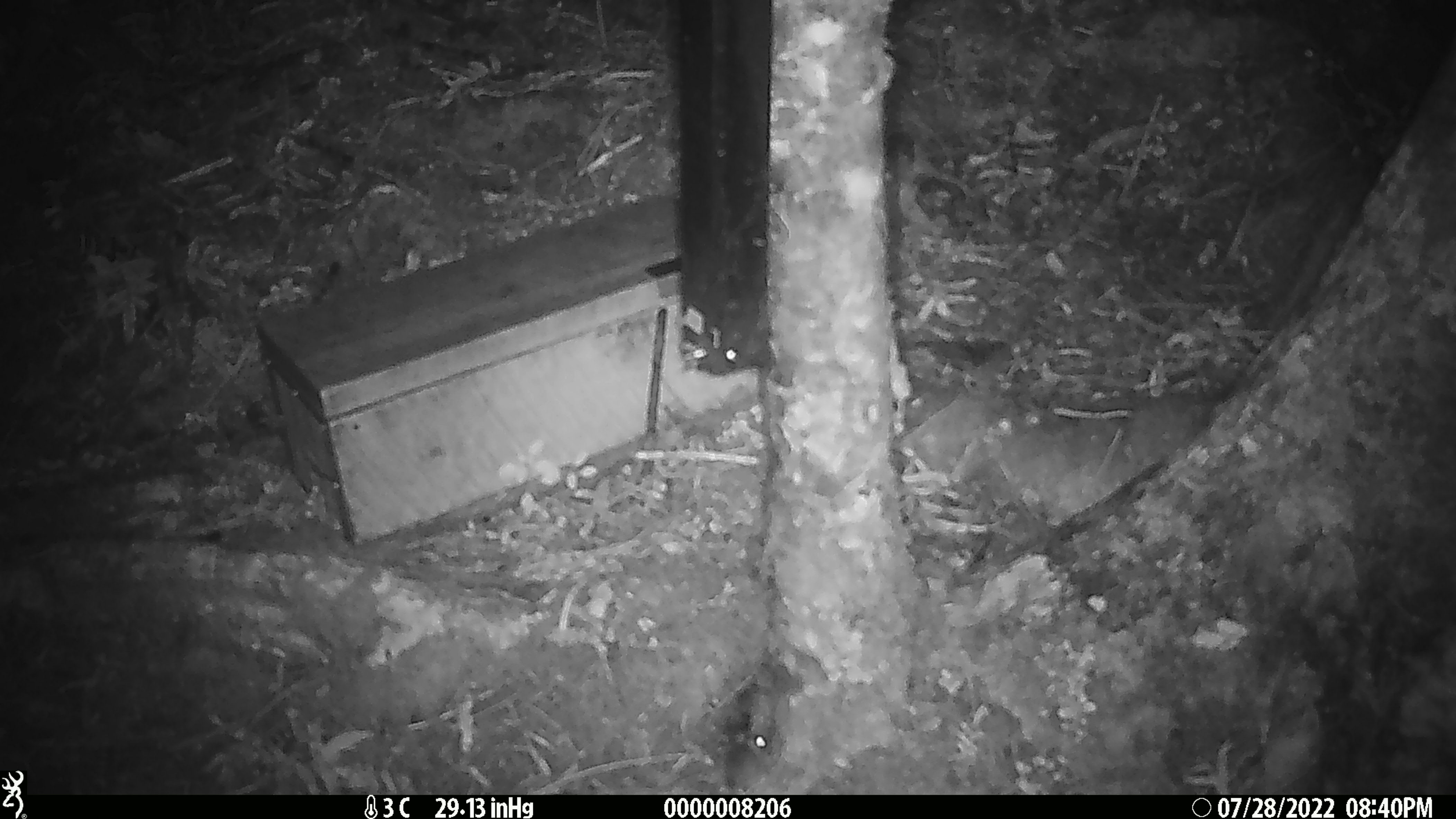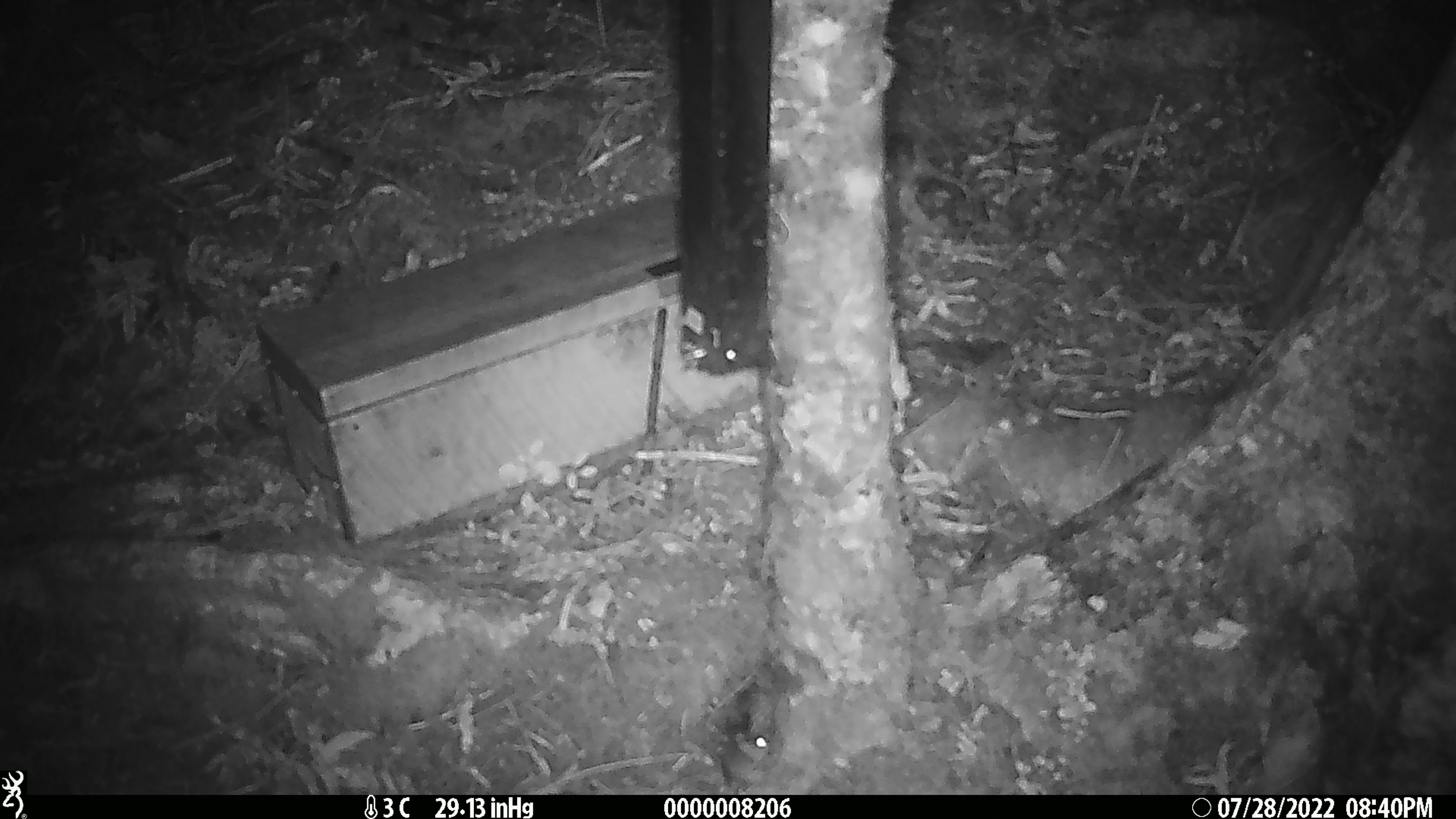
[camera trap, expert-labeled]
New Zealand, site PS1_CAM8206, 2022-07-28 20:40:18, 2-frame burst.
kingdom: Animalia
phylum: Chordata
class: Mammalia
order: Rodentia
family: Muridae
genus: Mus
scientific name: Mus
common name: mouse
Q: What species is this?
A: Mouse (Mus).